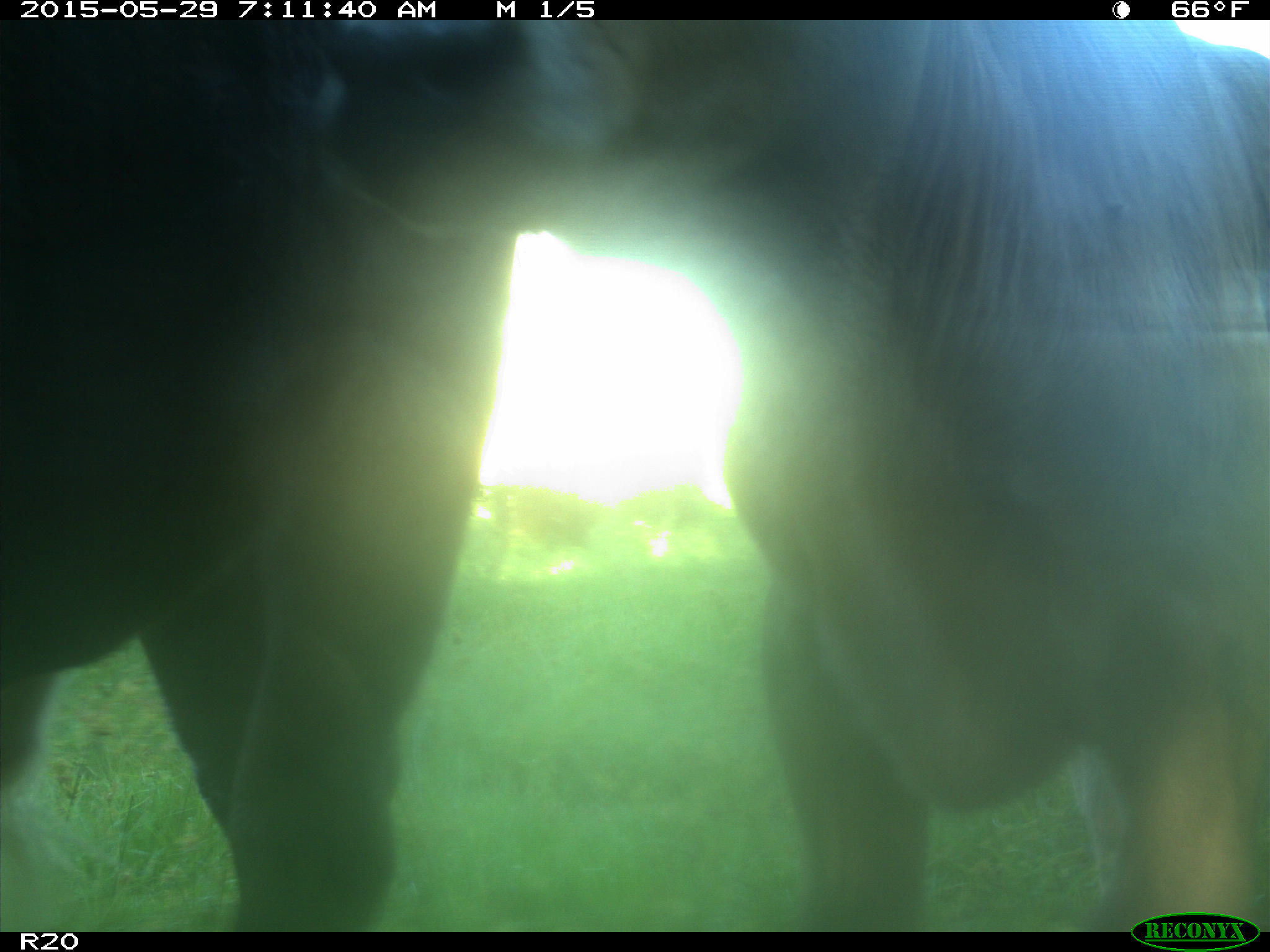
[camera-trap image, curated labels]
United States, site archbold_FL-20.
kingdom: Animalia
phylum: Chordata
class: Mammalia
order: Artiodactyla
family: Bovidae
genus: Bos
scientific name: Bos taurus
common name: domestic cow